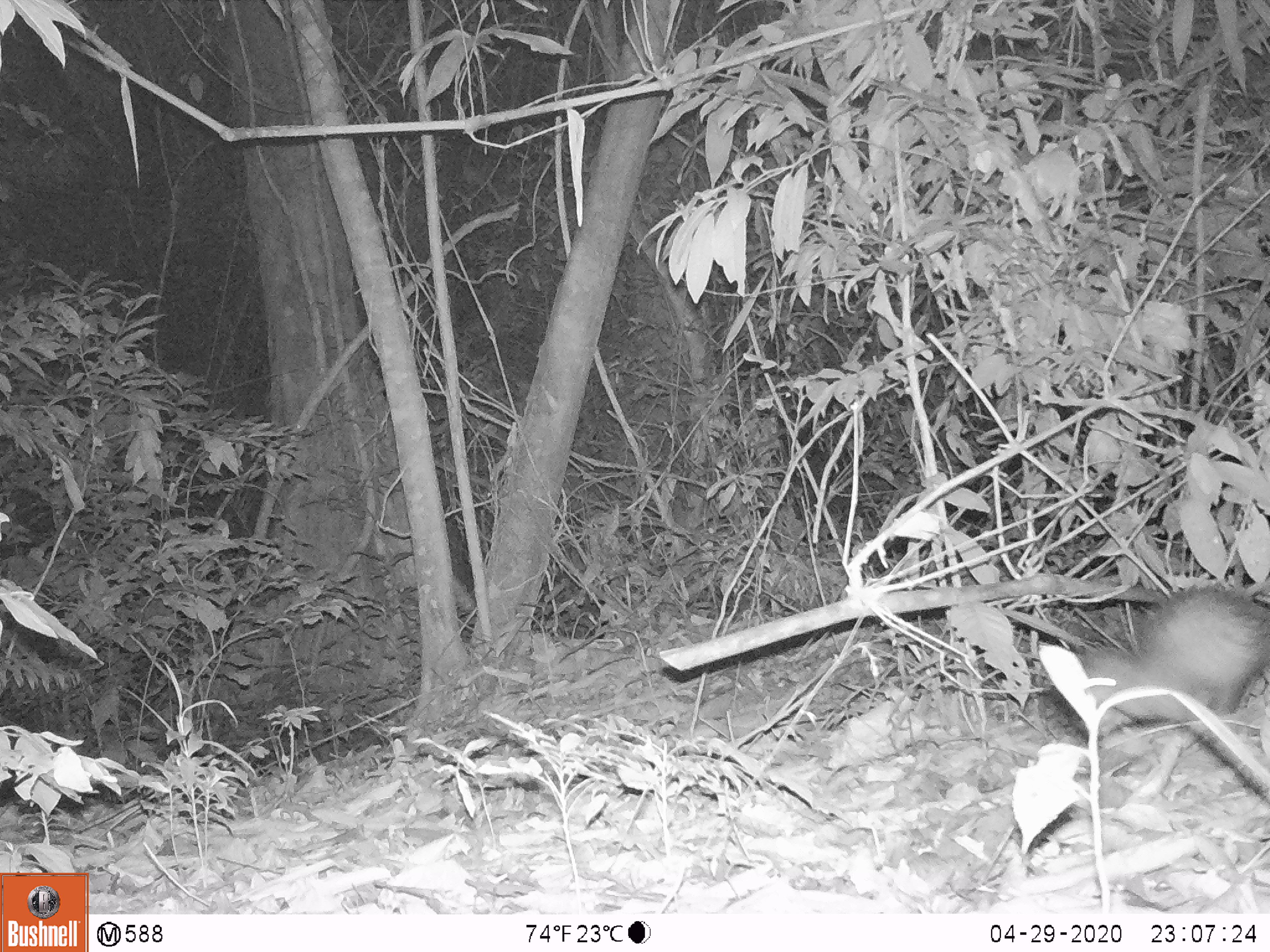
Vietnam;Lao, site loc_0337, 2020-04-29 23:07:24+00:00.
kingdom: Animalia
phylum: Chordata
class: Mammalia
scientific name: Mammalia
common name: mammal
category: unidentified small mammal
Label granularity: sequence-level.